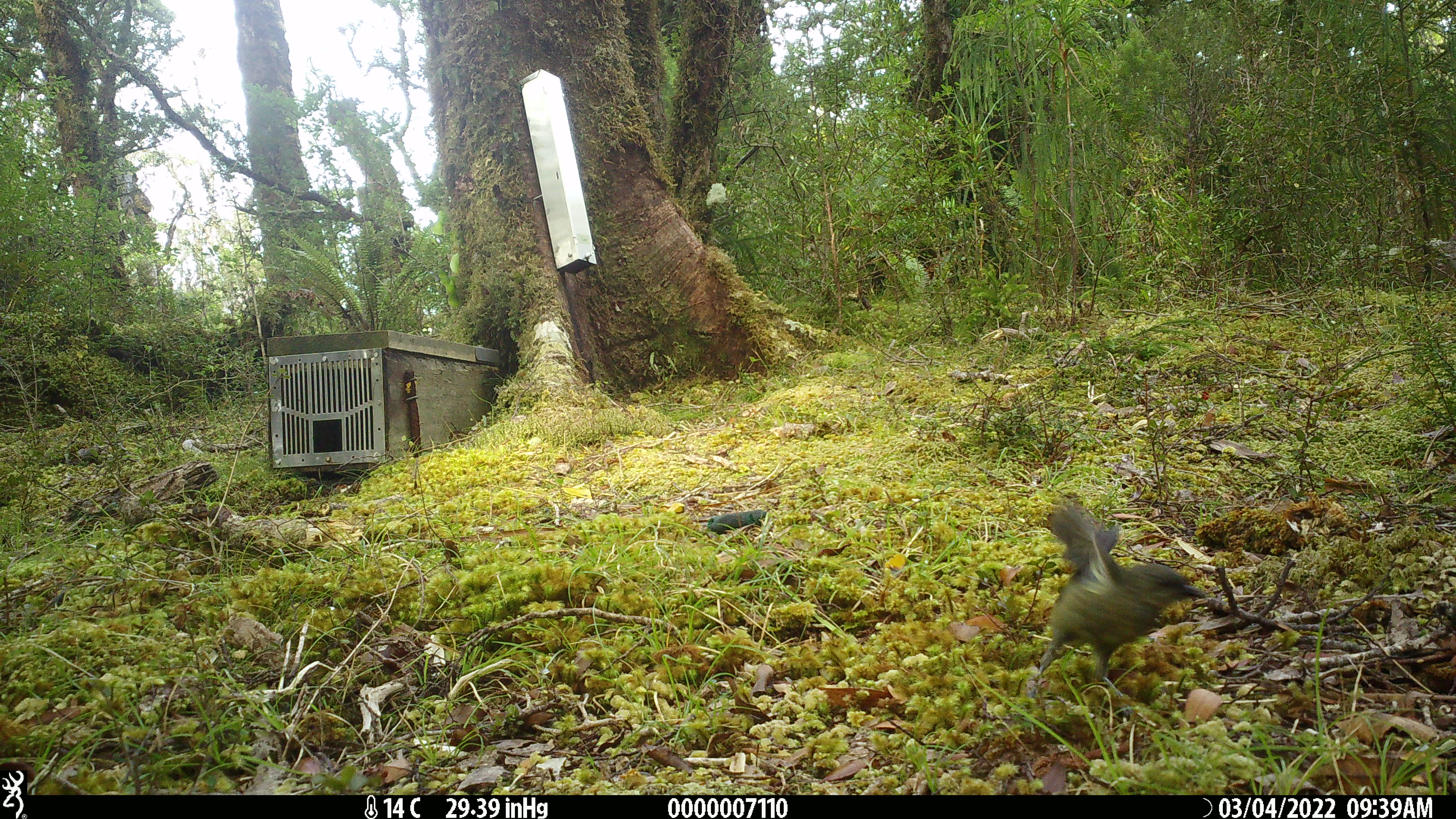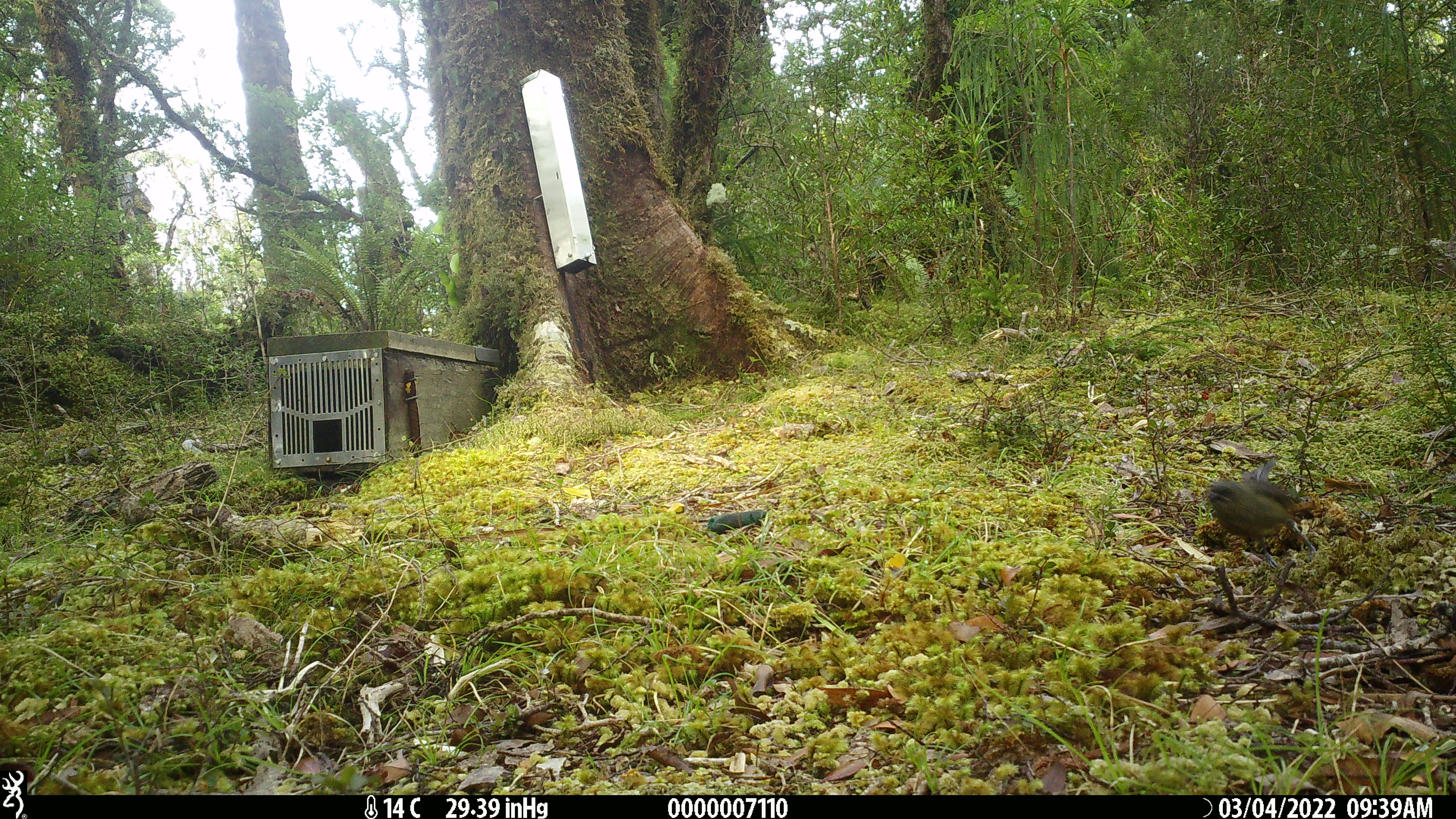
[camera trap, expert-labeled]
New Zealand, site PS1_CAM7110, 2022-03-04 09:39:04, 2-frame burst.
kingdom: Animalia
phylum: Chordata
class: Aves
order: Passeriformes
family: Meliphagidae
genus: Anthornis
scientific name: Anthornis melanura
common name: new zealand bellbird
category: bellbird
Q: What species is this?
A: Bellbird (new zealand bellbird) (Anthornis melanura).